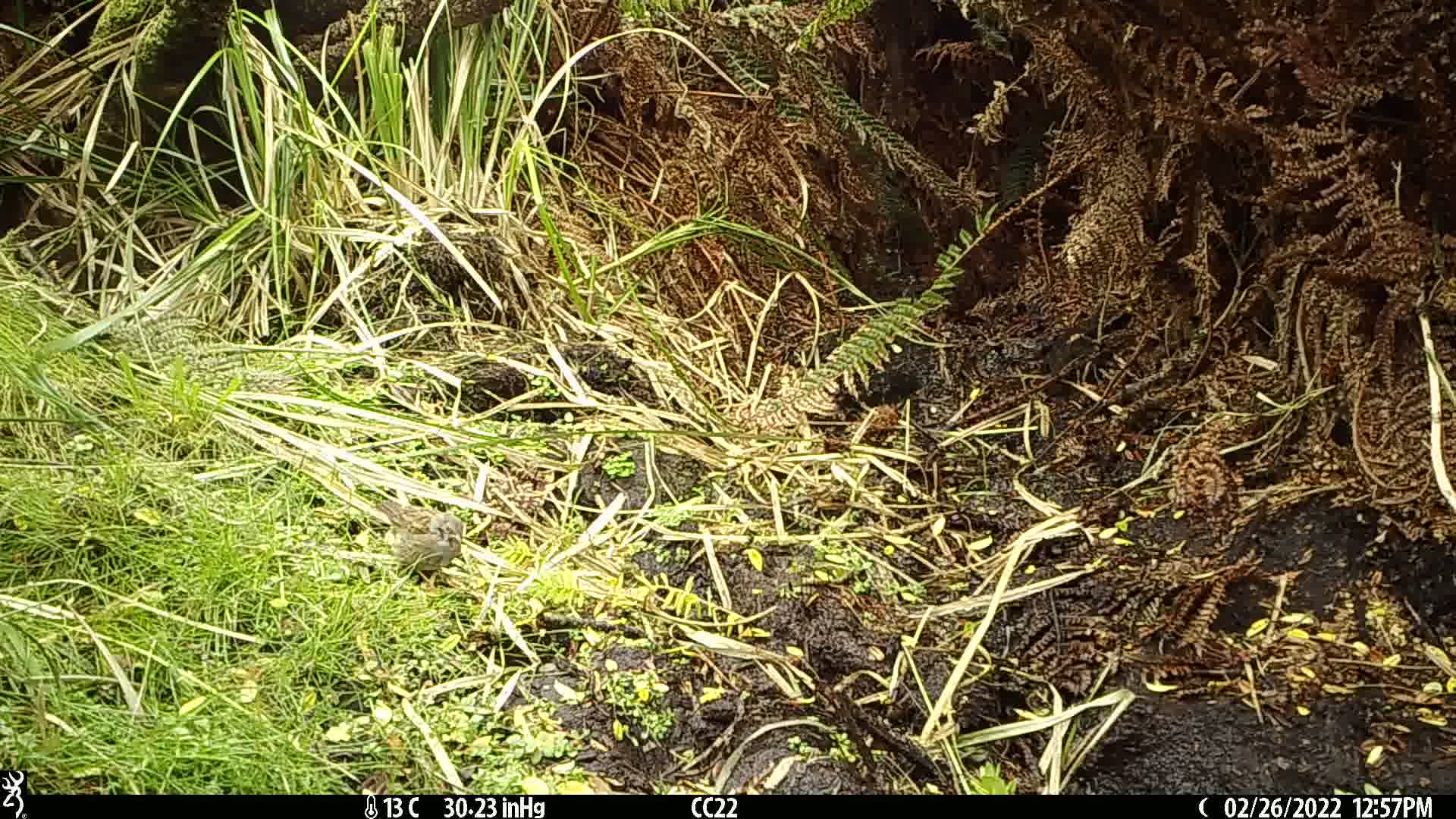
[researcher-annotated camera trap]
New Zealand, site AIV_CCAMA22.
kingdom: Animalia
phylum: Chordata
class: Aves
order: Passeriformes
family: Prunellidae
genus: Prunella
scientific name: Prunella modularis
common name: dunnock